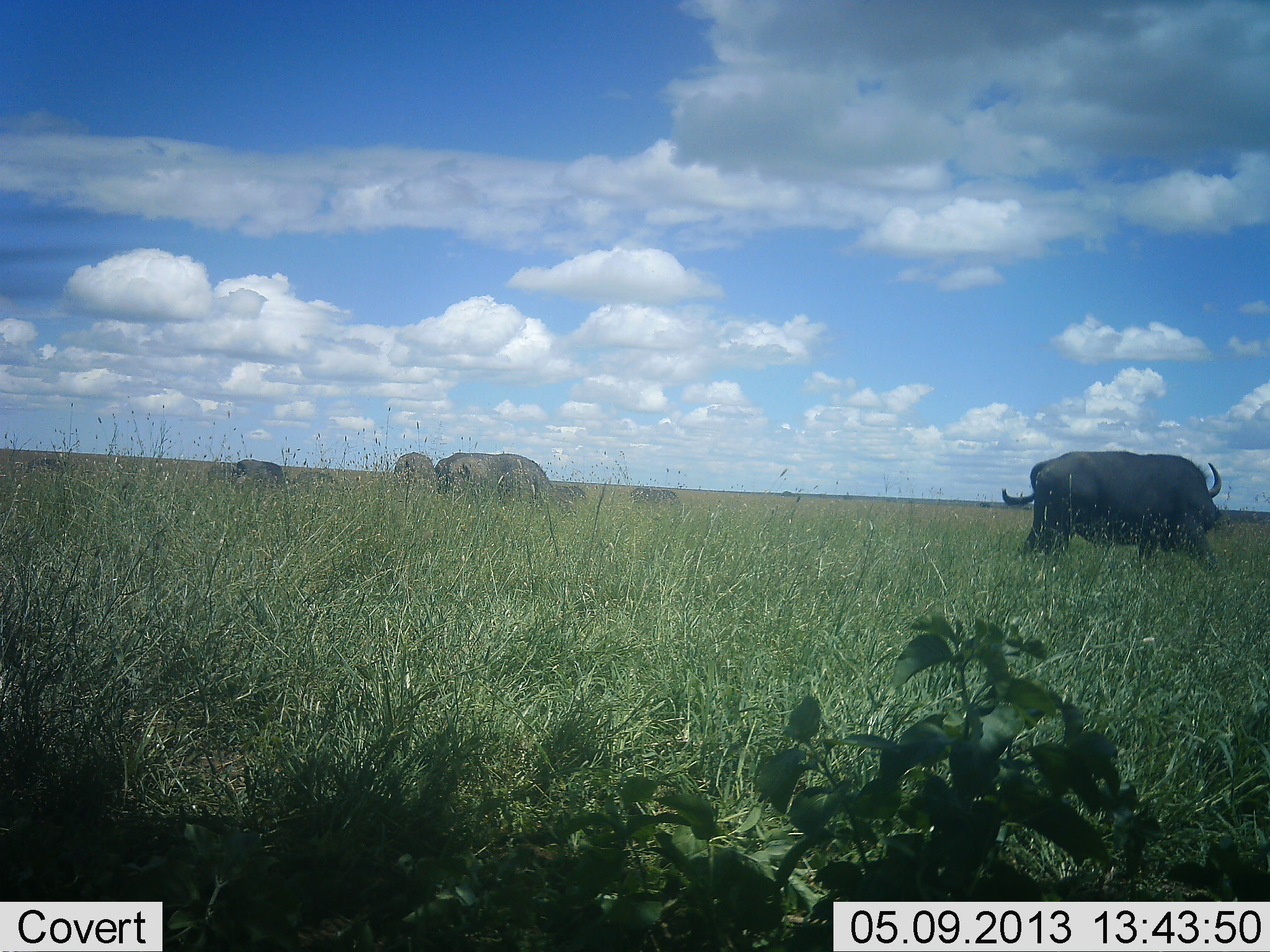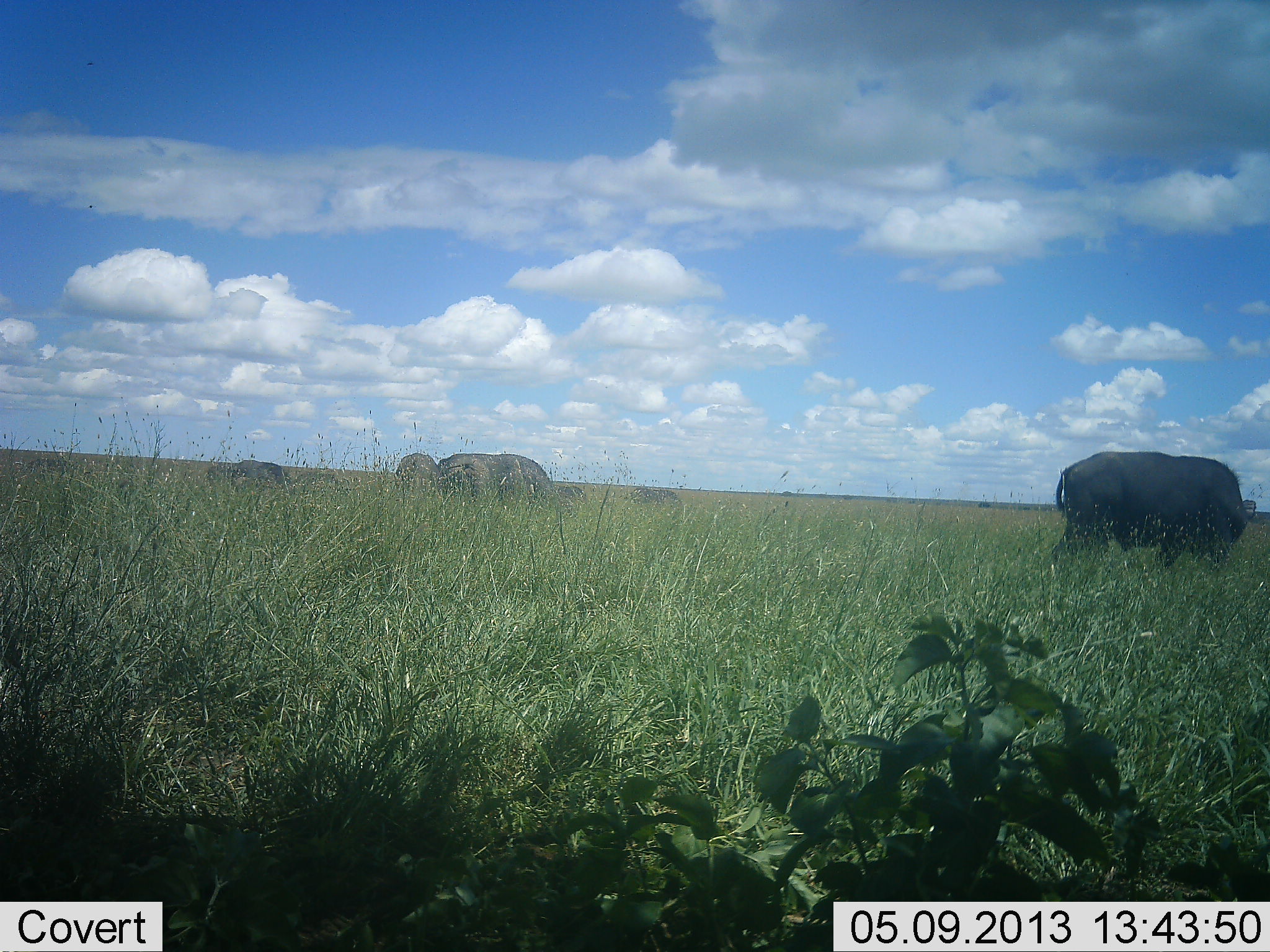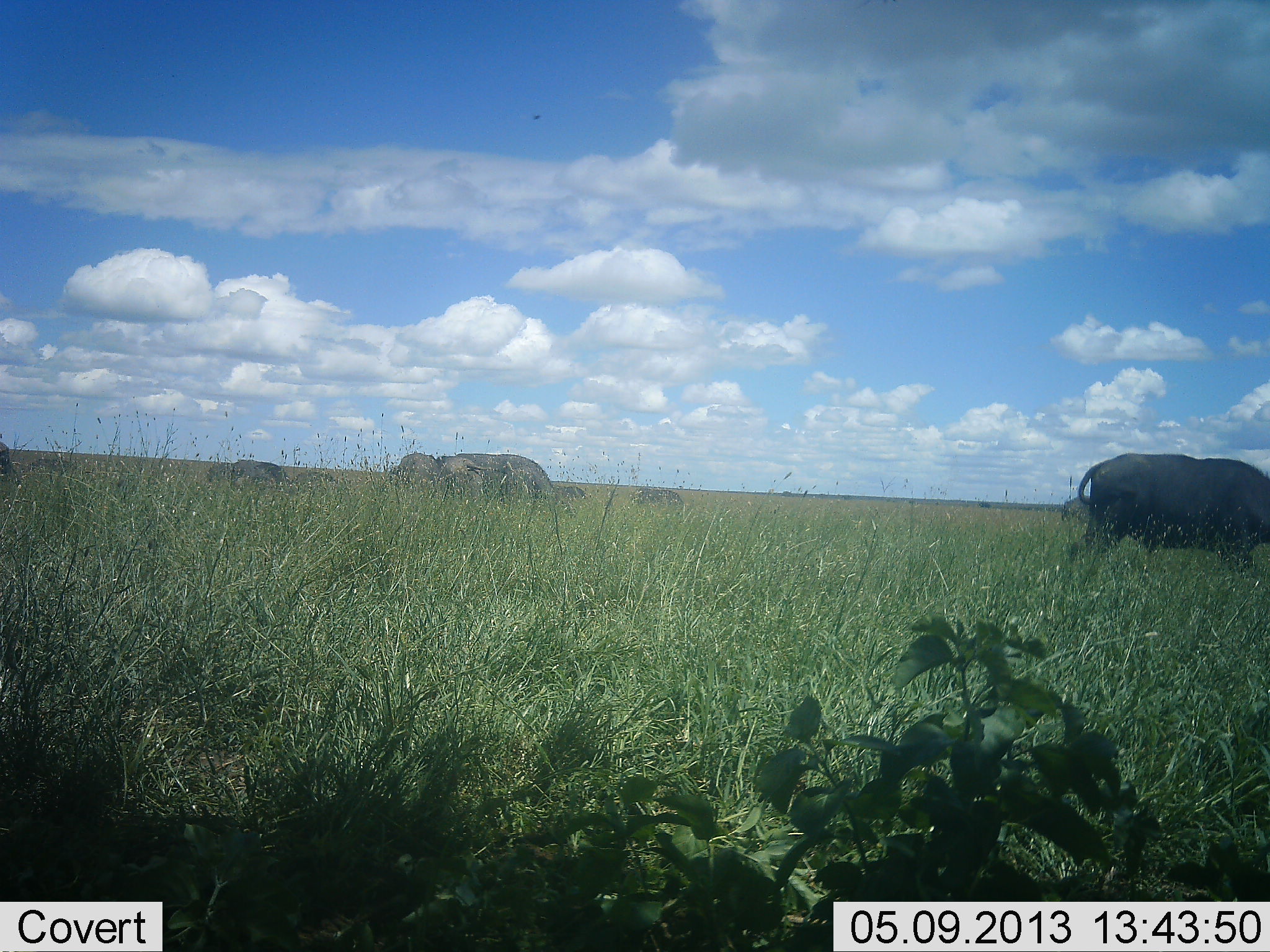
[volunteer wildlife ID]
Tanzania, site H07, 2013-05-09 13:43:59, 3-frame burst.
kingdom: Animalia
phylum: Chordata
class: Mammalia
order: Artiodactyla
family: Bovidae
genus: Syncerus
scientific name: Syncerus caffer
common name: cape buffalo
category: buffalo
Buffalo (cape buffalo) (Syncerus caffer), count 4. Behavior (volunteer vote fractions): standing 59%, resting 3%, moving 59%, interacting 0%. Young present (vote fraction): 0%. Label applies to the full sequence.